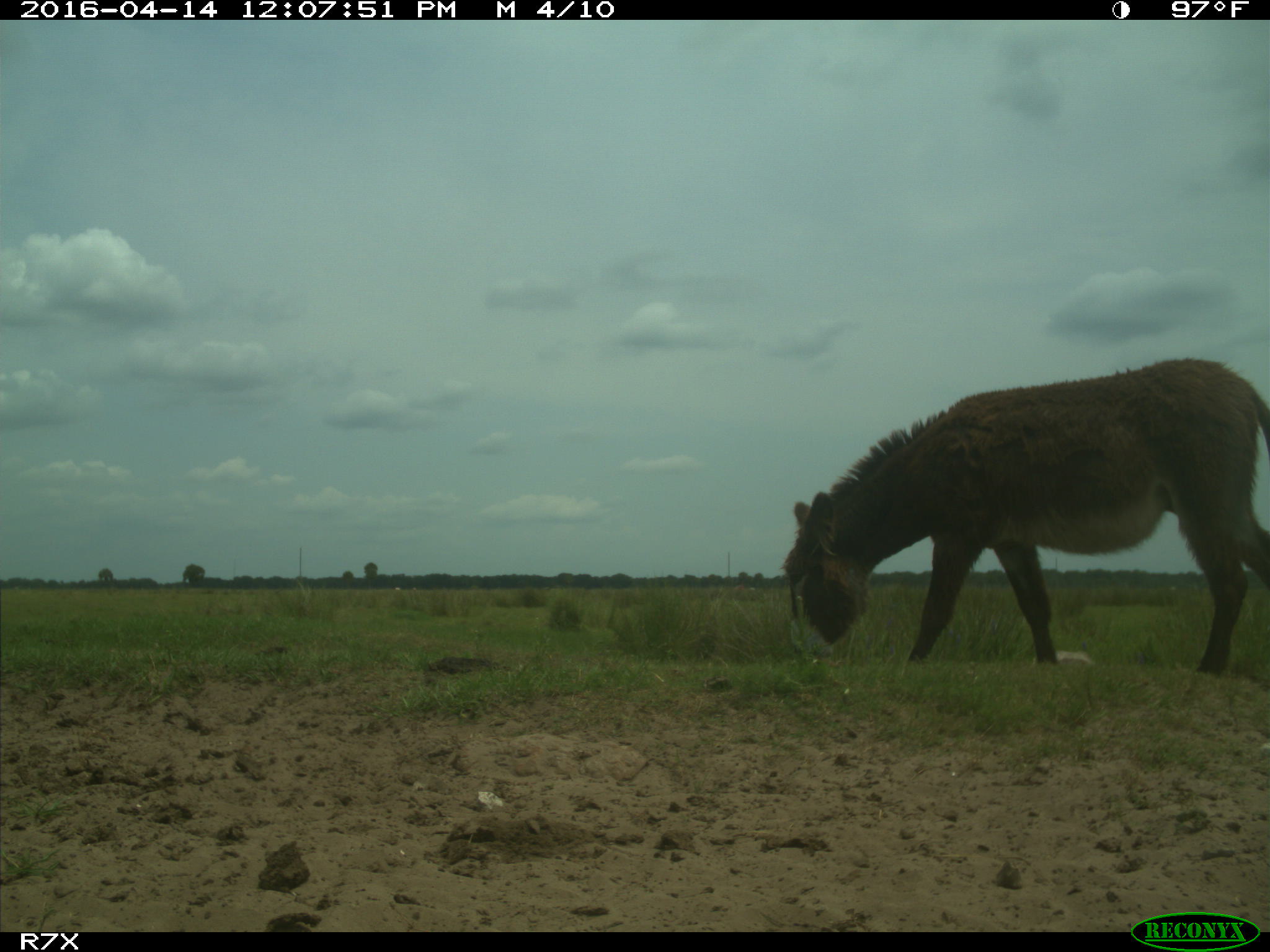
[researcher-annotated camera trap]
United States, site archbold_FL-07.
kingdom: Animalia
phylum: Chordata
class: Mammalia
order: Artiodactyla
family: Bovidae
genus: Bos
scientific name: Bos taurus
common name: domestic cow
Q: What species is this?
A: Bos taurus (domestic cow).